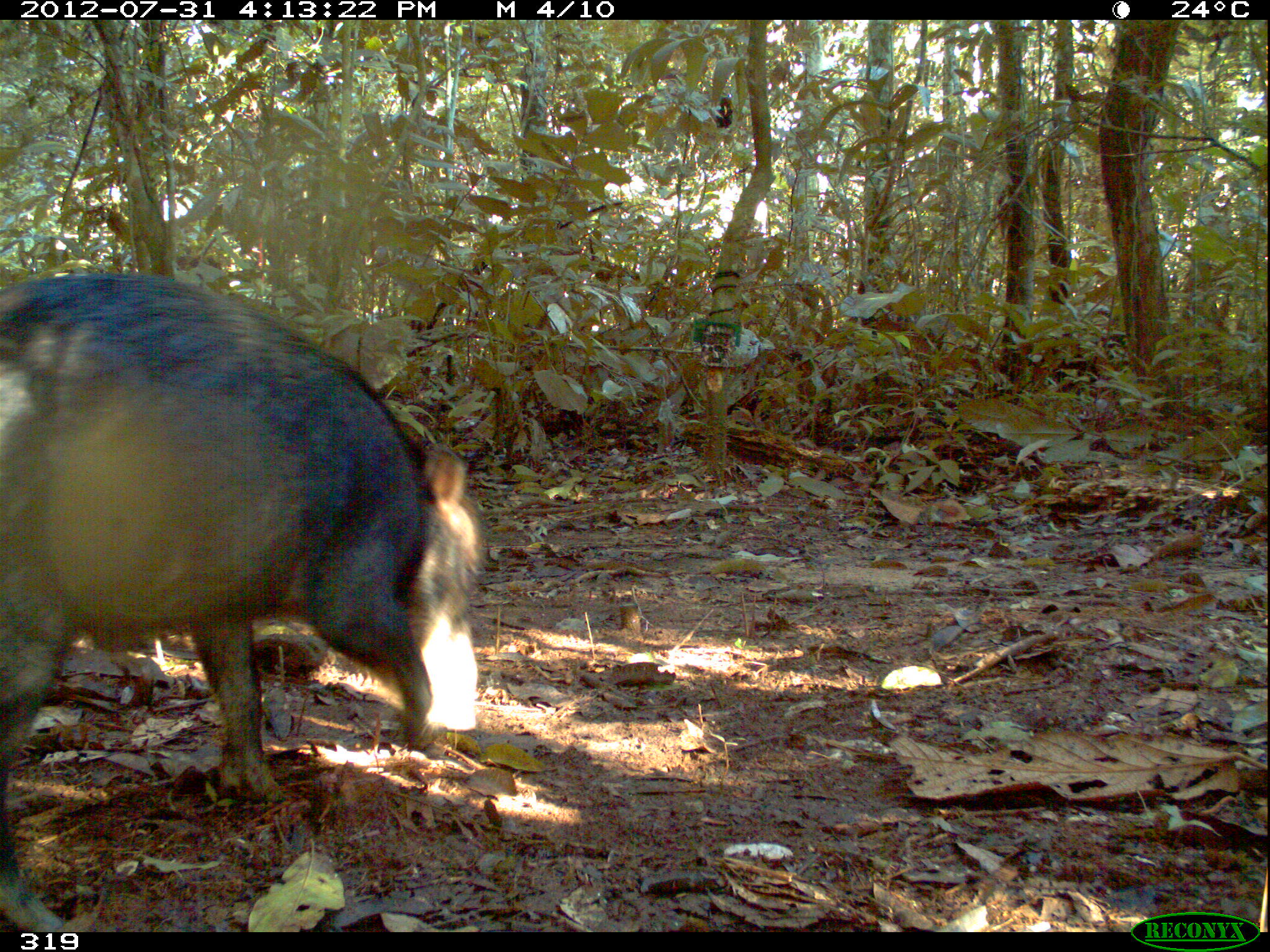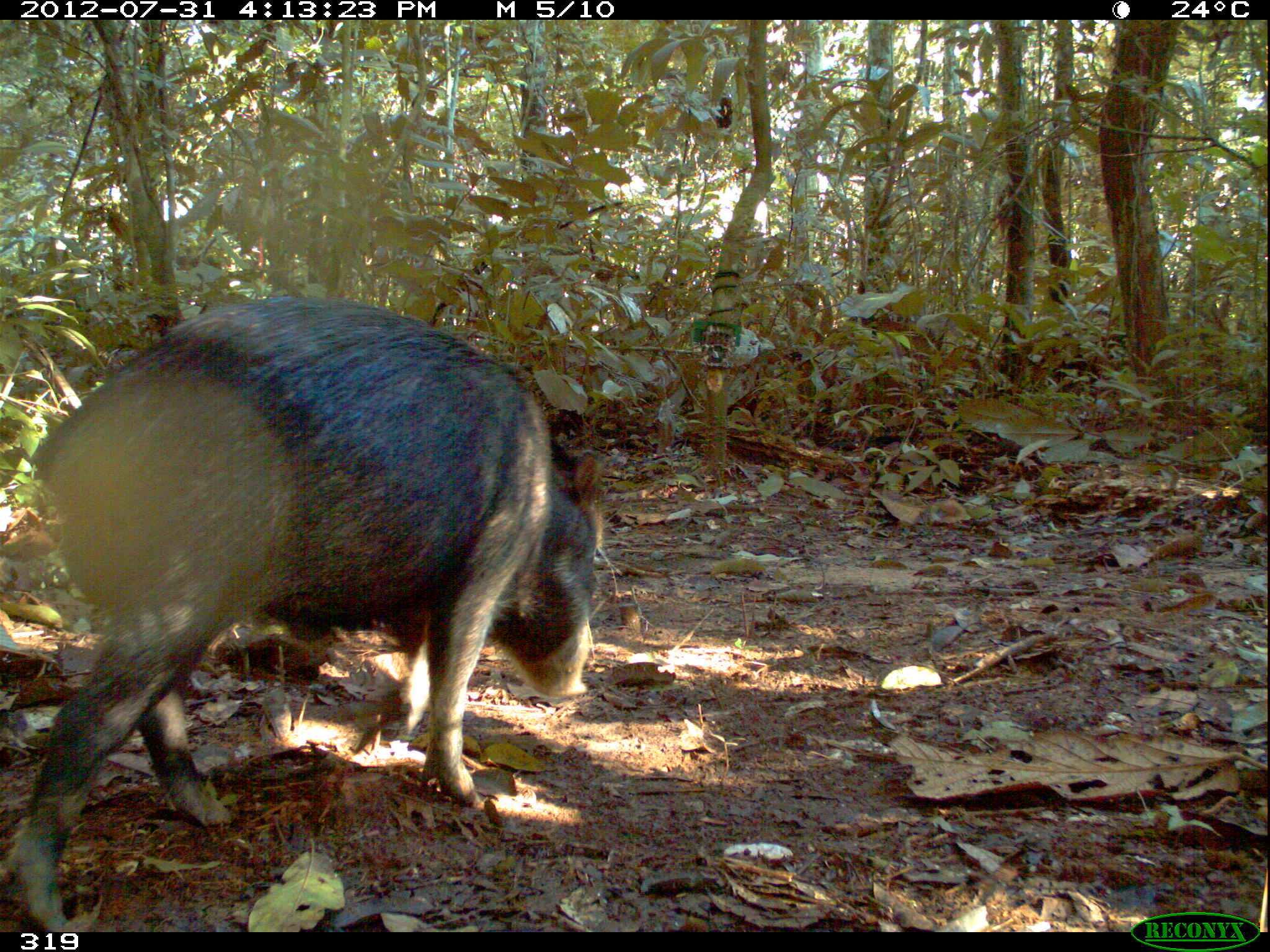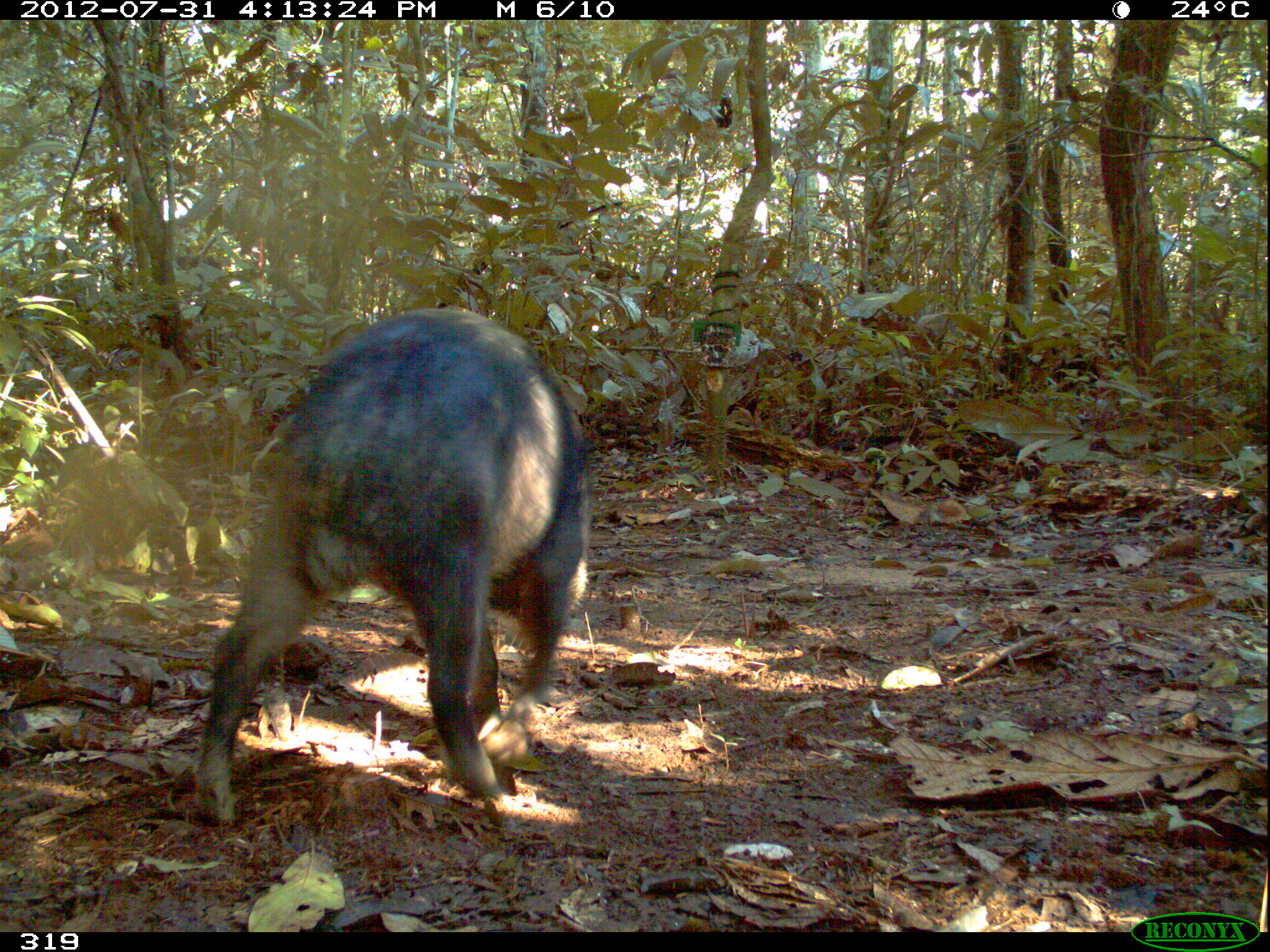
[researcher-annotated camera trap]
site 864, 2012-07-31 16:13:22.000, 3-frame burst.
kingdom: Animalia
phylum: Chordata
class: Mammalia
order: Artiodactyla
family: Tayassuidae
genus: Tayassu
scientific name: Tayassu pecari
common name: white-lipped peccary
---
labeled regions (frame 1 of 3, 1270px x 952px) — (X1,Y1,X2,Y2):
tayassu pecari: (0,268,487,932)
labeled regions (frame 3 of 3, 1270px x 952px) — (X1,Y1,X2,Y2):
tayassu pecari: (189,305,595,827)